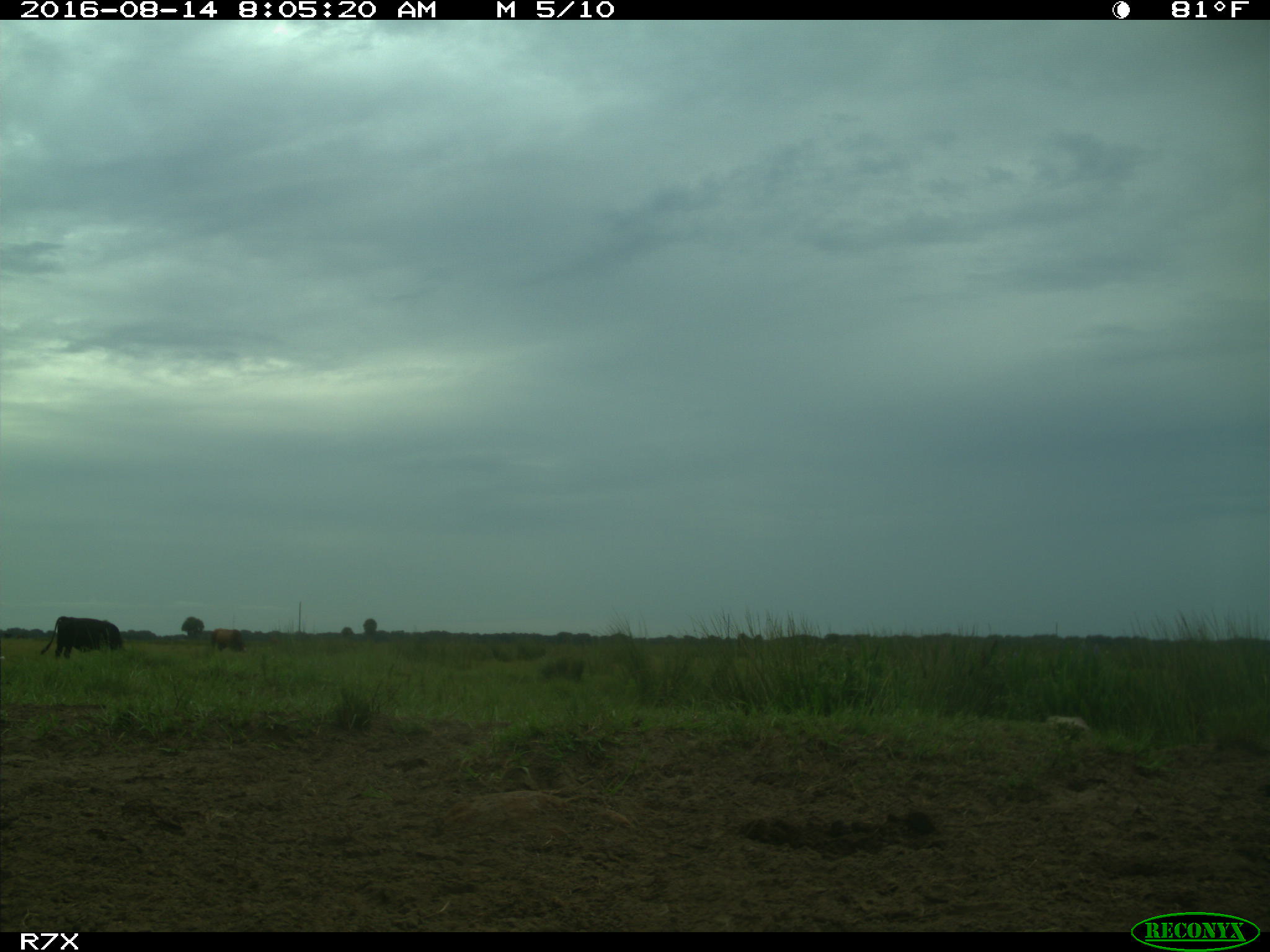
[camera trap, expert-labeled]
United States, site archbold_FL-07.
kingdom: Animalia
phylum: Chordata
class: Mammalia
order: Artiodactyla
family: Bovidae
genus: Bos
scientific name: Bos taurus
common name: domestic cow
Bos taurus (domestic cow).